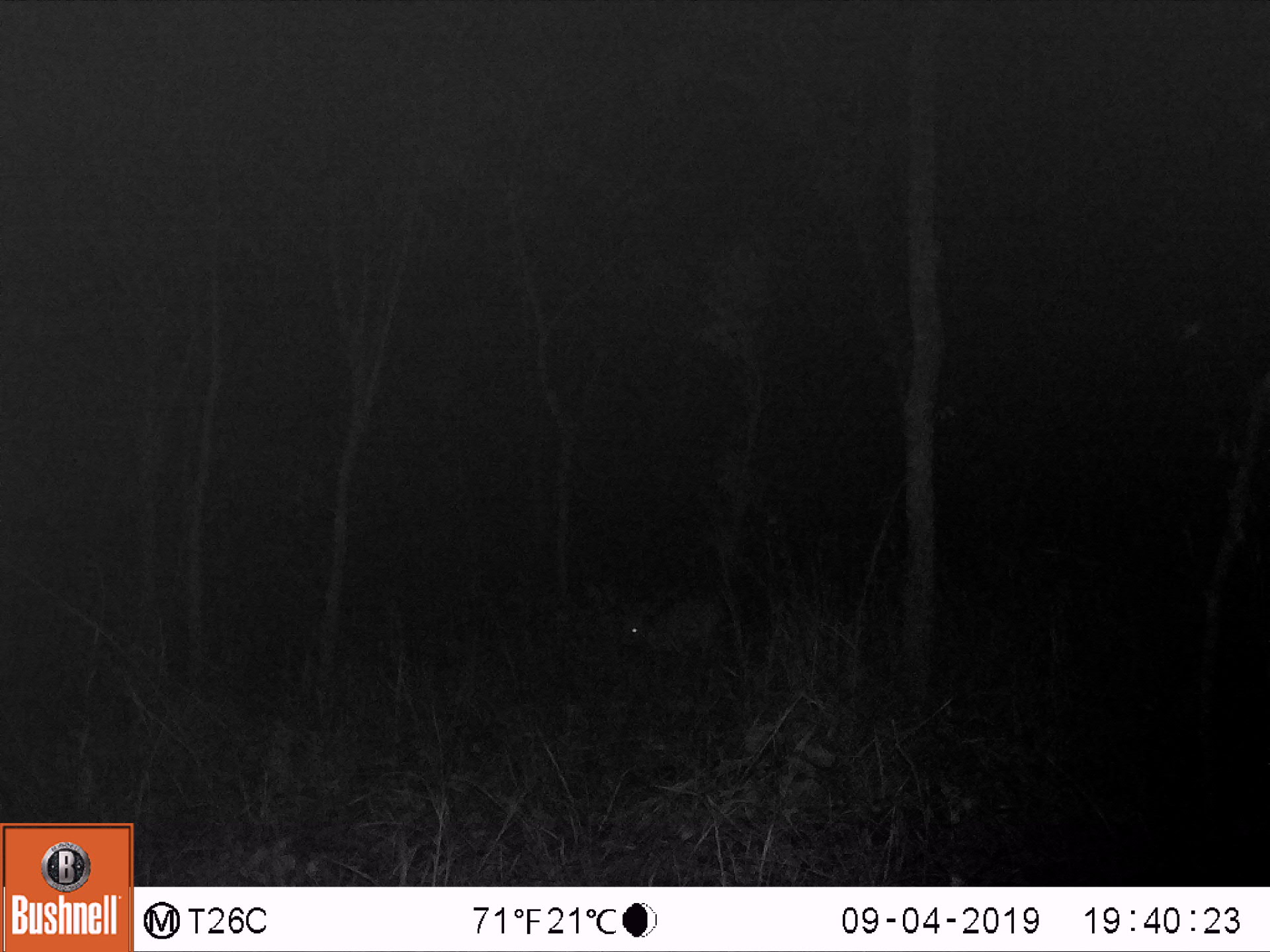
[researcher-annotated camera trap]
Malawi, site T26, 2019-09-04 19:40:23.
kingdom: Animalia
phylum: Chordata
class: Mammalia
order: Artiodactyla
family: Bovidae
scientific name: Antilopinae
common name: small antelope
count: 1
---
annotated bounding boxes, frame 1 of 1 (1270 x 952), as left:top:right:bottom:
small antelope: 607:574:745:690